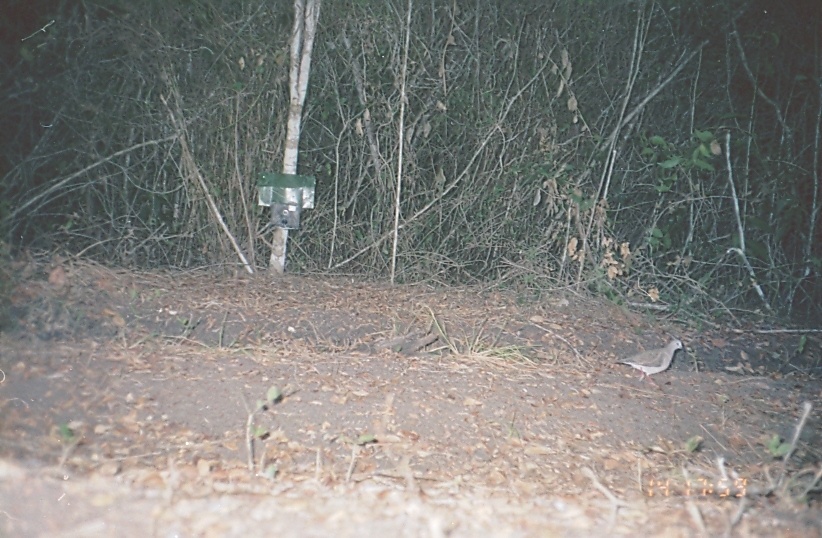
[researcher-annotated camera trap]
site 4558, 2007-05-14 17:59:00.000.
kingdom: Animalia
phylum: Chordata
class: Aves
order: Columbiformes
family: Columbidae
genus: Leptotila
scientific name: Leptotila verreauxi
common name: white-tipped dove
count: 1